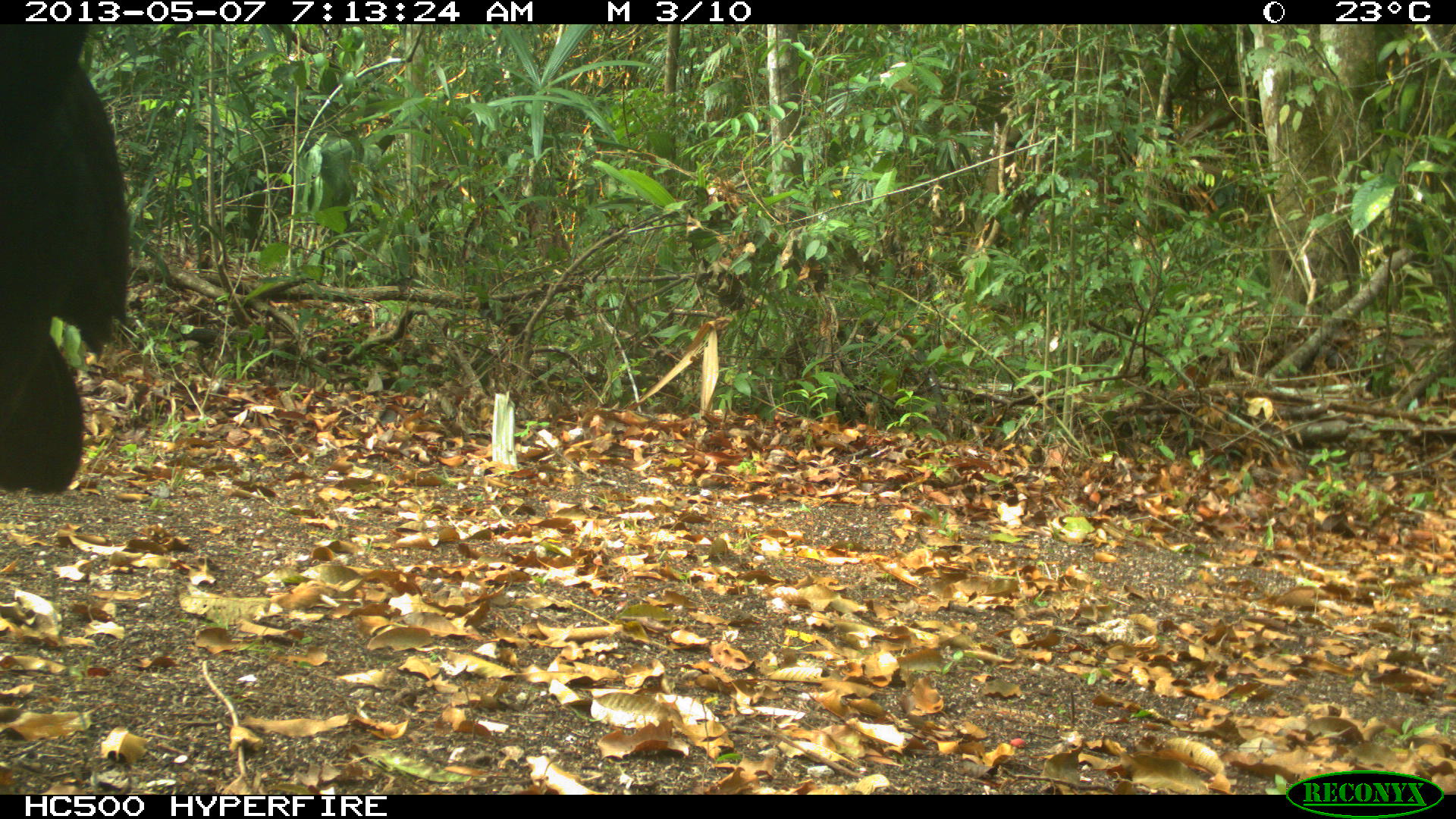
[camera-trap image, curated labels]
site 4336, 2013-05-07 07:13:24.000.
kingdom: Animalia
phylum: Chordata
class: Aves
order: Galliformes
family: Cracidae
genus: Crax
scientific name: Crax rubra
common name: great curassow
Crax rubra (great curassow), count 1, sex male.